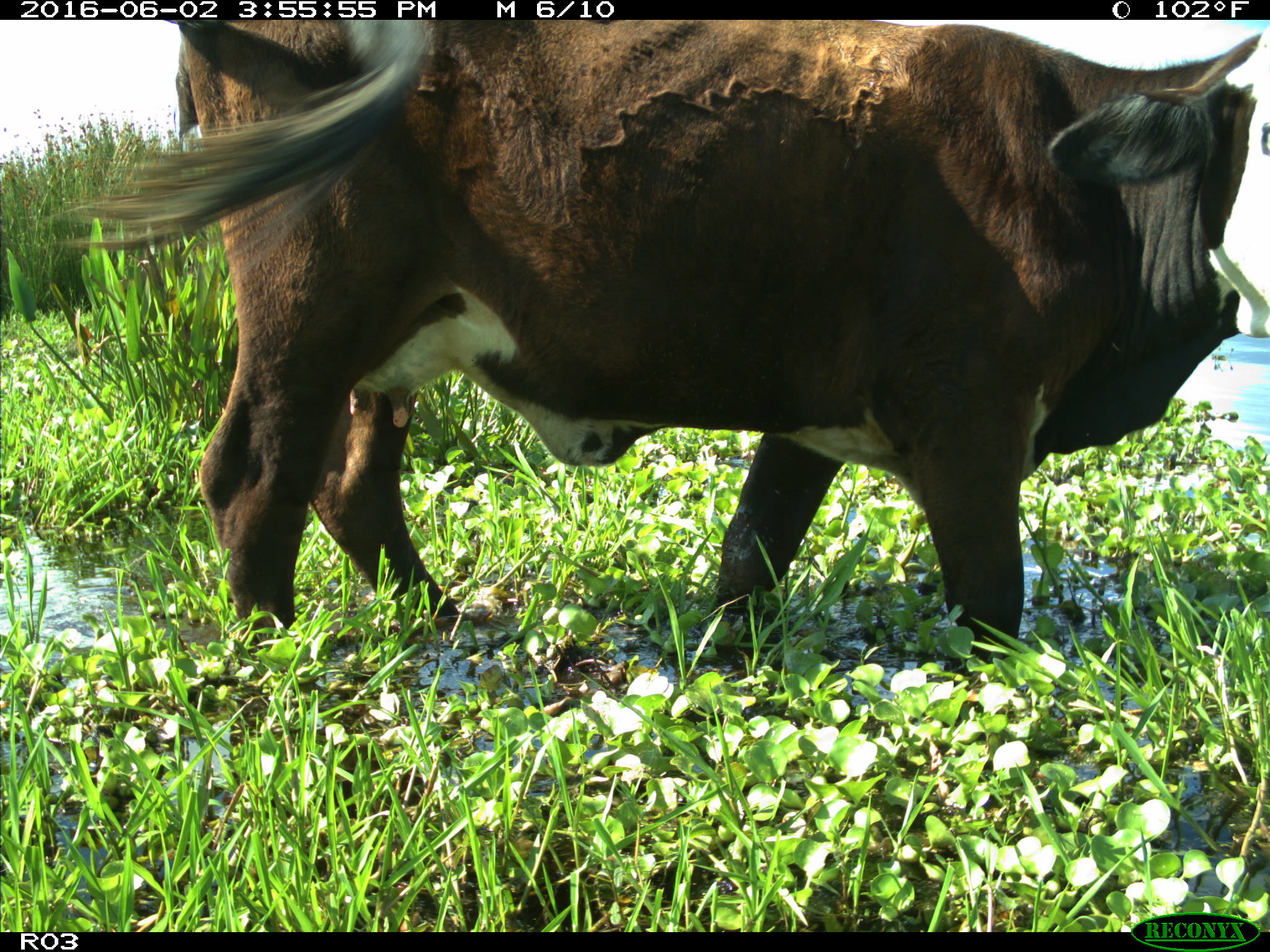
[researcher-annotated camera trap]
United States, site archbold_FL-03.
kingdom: Animalia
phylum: Chordata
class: Mammalia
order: Artiodactyla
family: Bovidae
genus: Bos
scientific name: Bos taurus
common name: domestic cow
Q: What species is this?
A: Bos taurus (domestic cow).